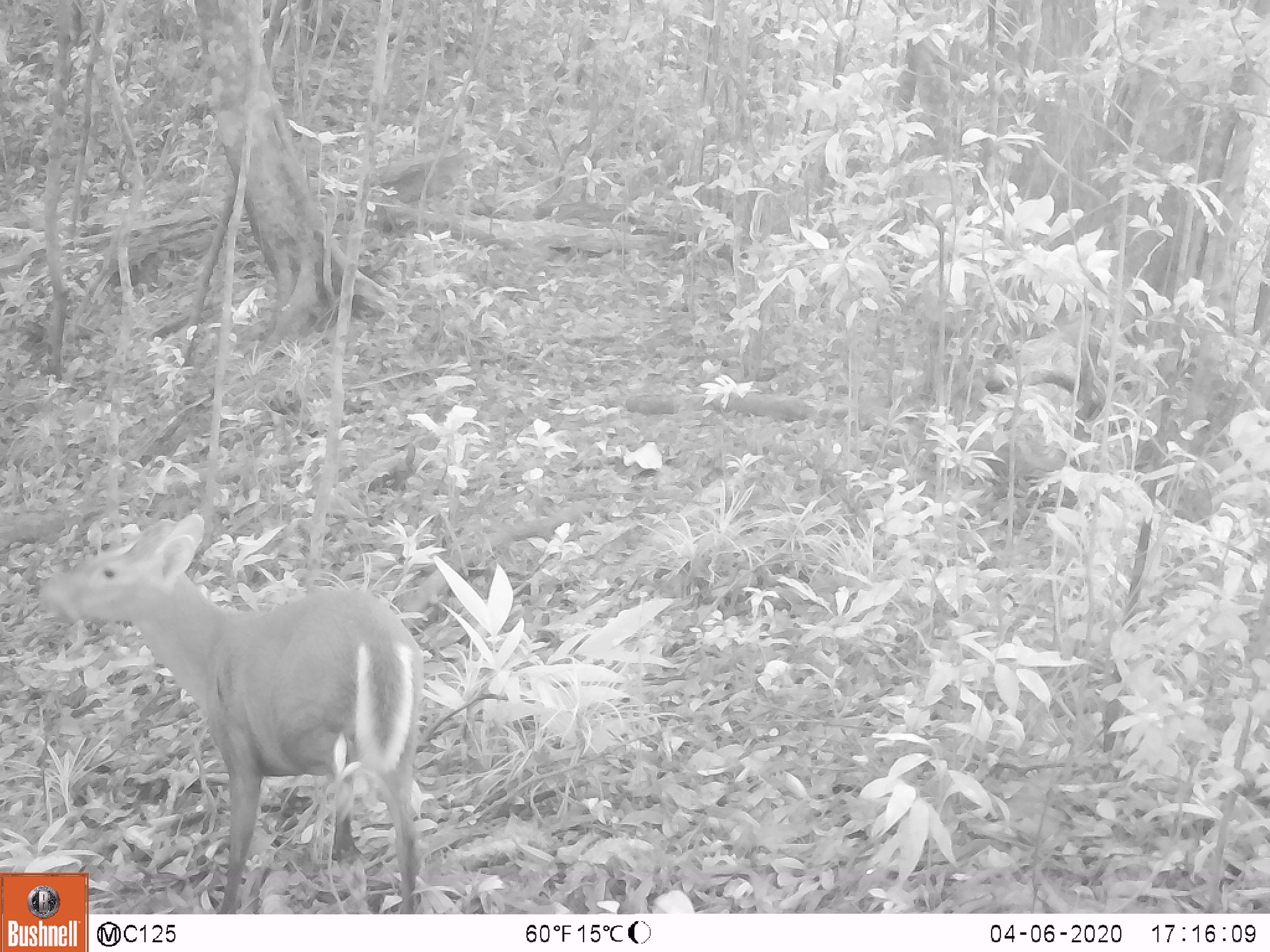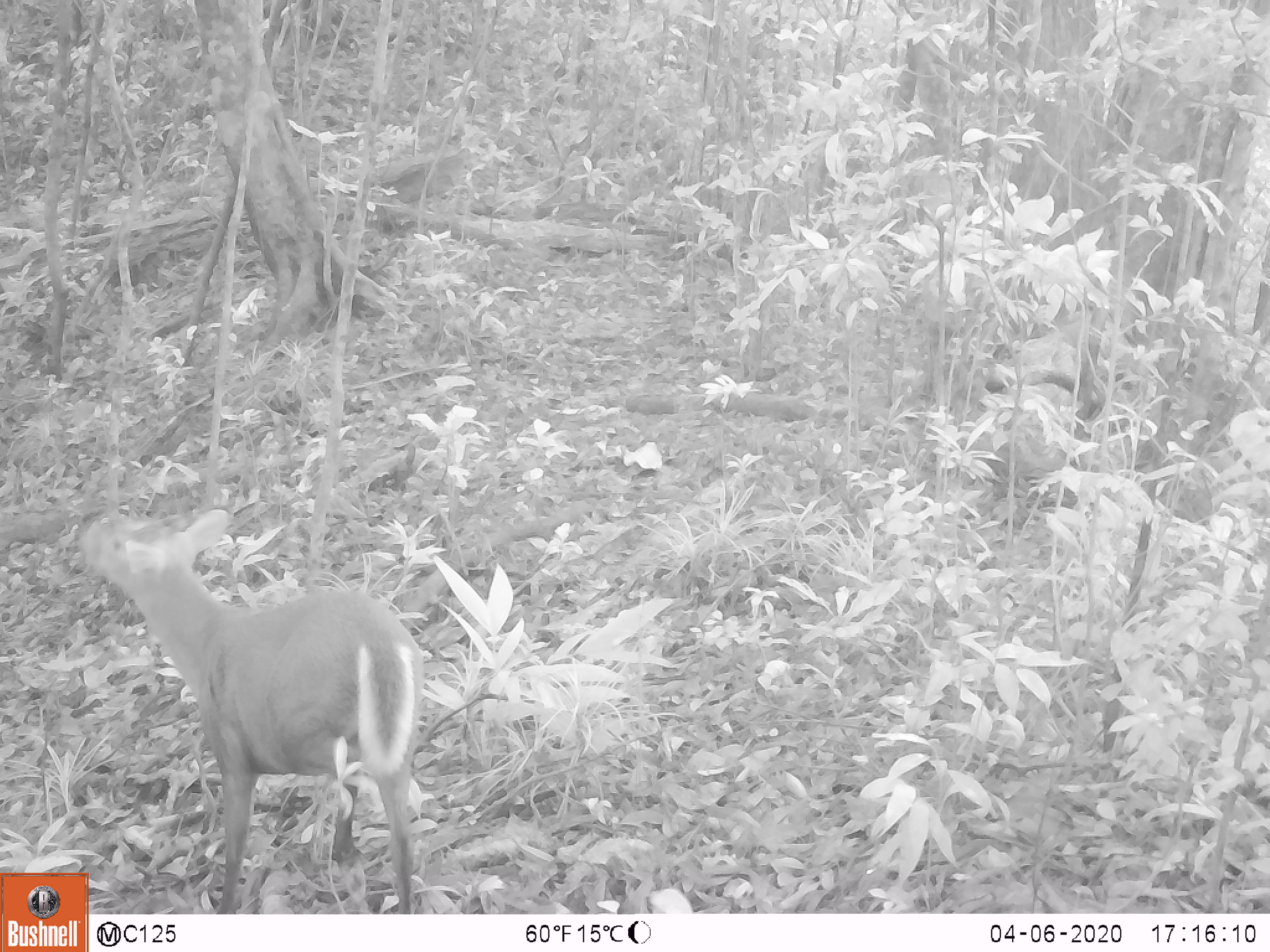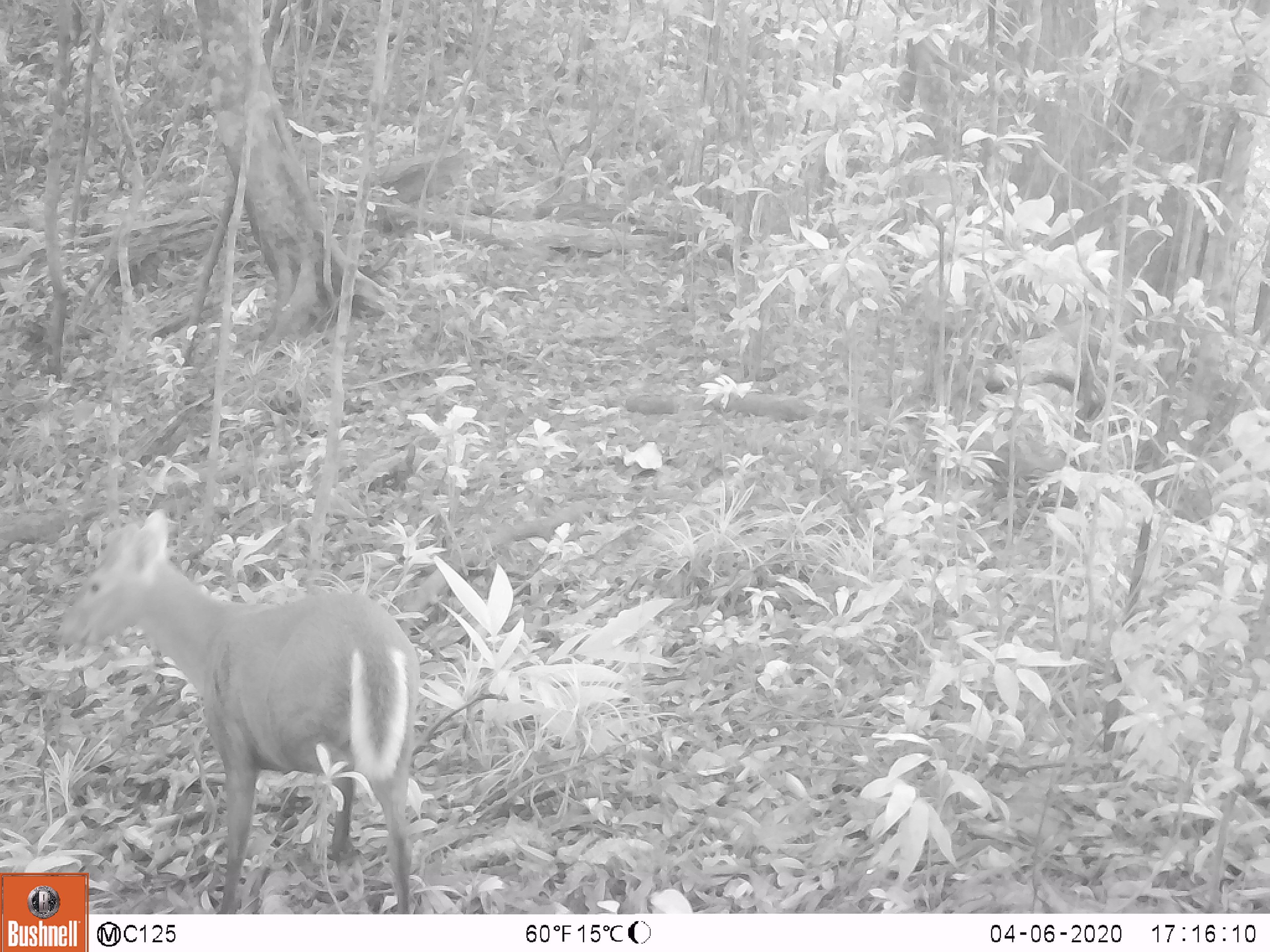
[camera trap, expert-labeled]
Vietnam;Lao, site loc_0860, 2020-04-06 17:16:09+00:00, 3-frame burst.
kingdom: Animalia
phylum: Chordata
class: Mammalia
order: Artiodactyla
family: Cervidae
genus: Muntiacus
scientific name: Muntiacus rooseveltorum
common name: roosevelt's muntjac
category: roosevelts muntjac group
Roosevelts muntjac group (roosevelt's muntjac) (Muntiacus rooseveltorum). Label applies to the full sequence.